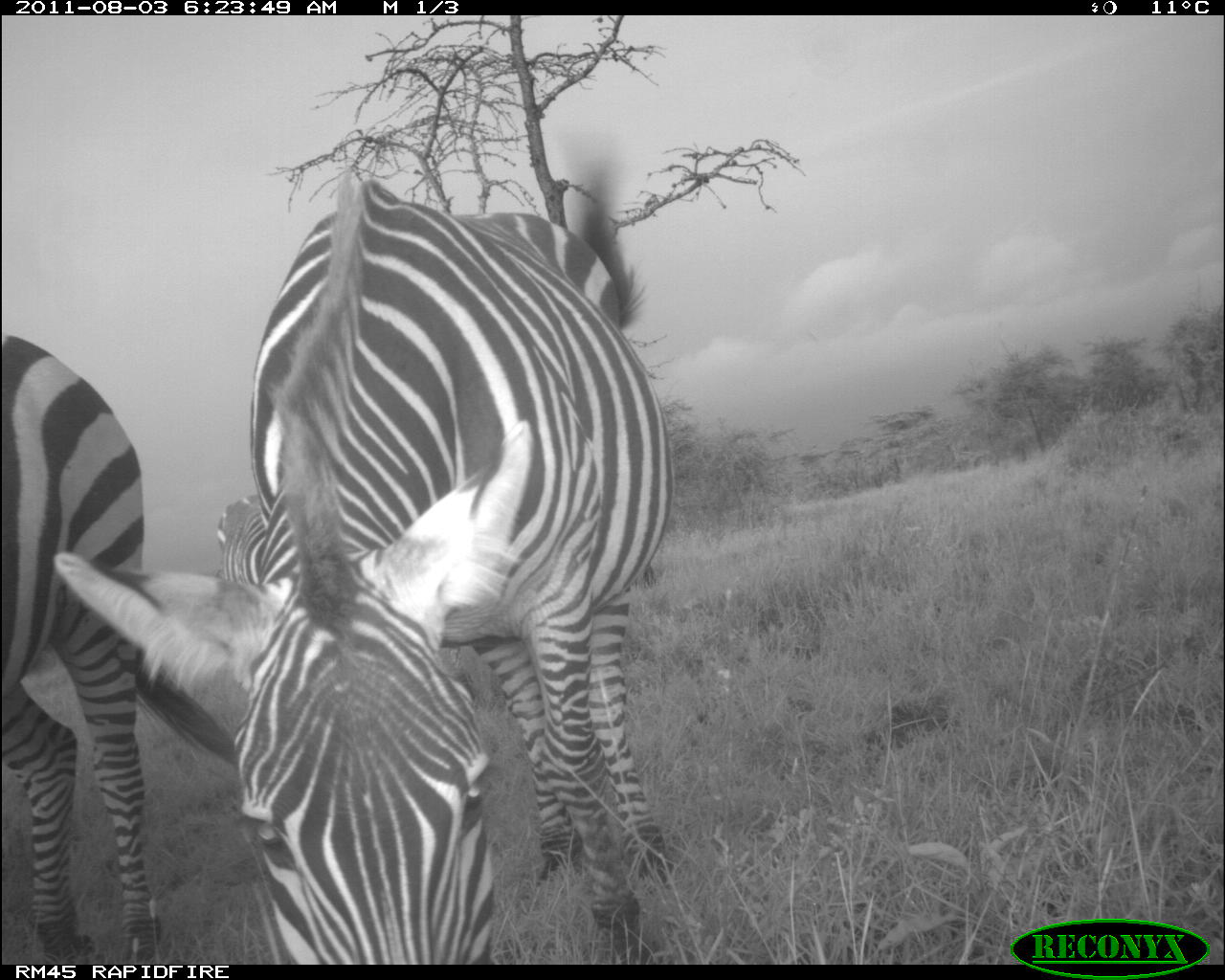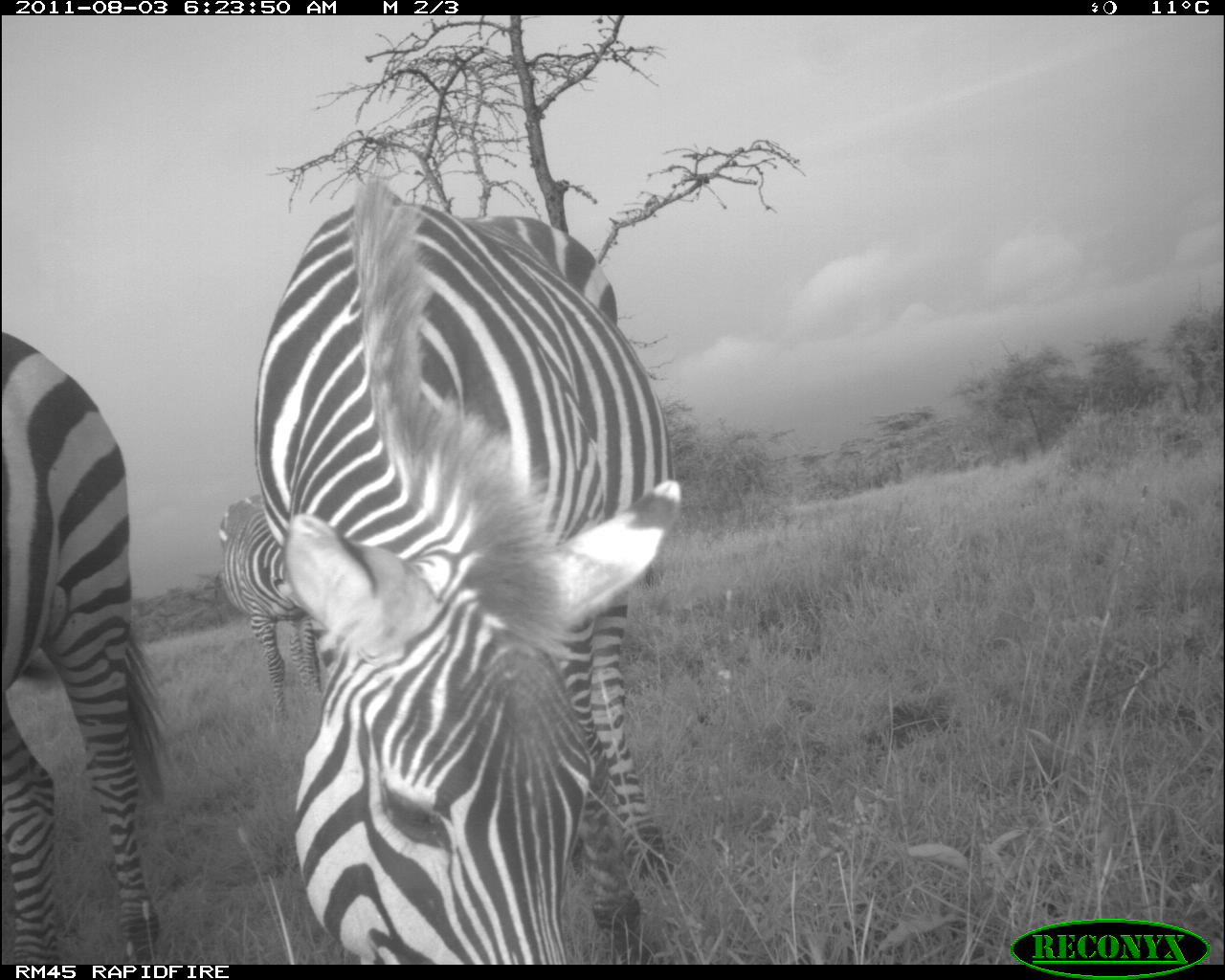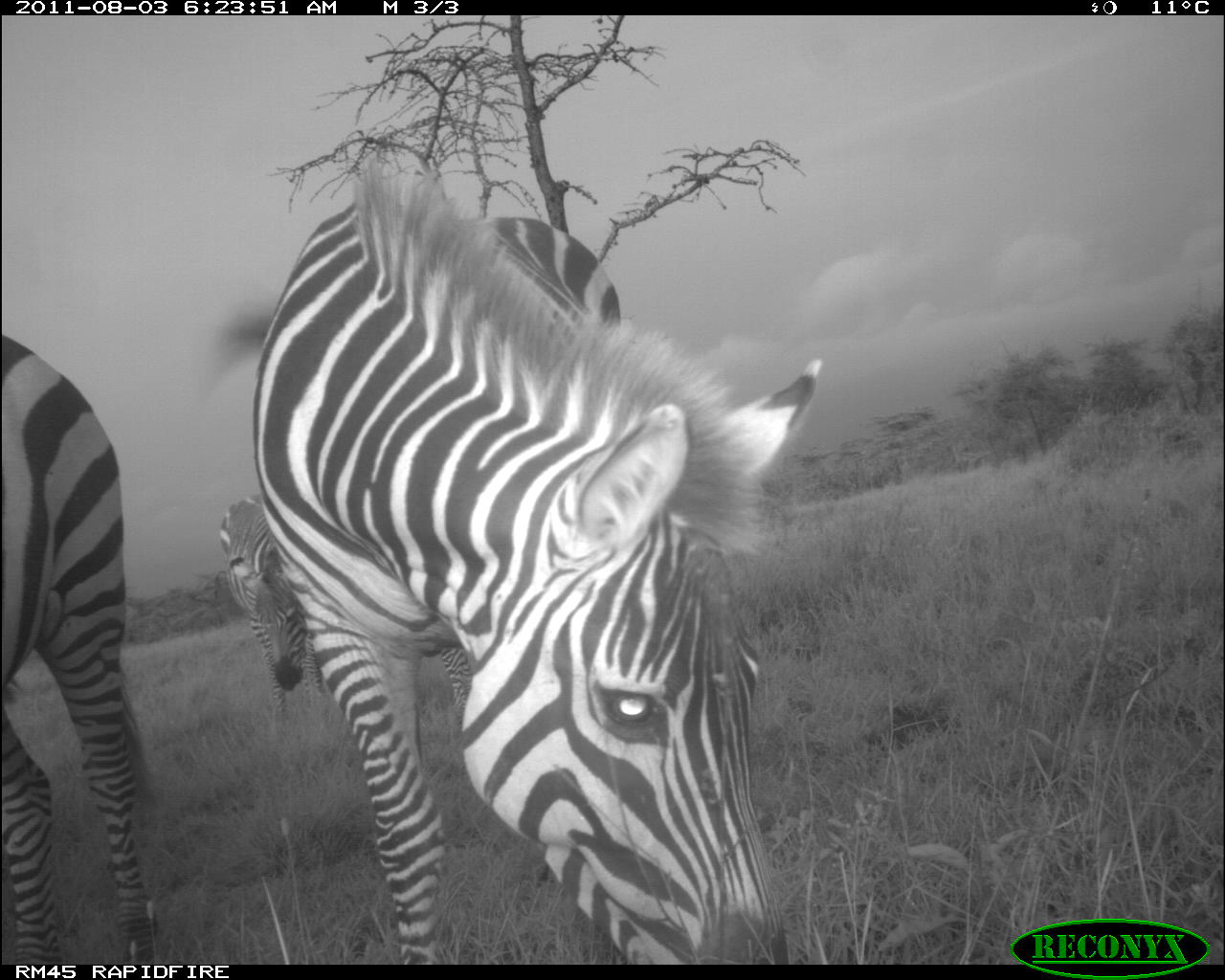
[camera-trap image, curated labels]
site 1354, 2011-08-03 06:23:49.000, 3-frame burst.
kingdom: Animalia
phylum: Chordata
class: Mammalia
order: Perissodactyla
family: Equidae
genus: Equus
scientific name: Equus quagga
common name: plains zebra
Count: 3.